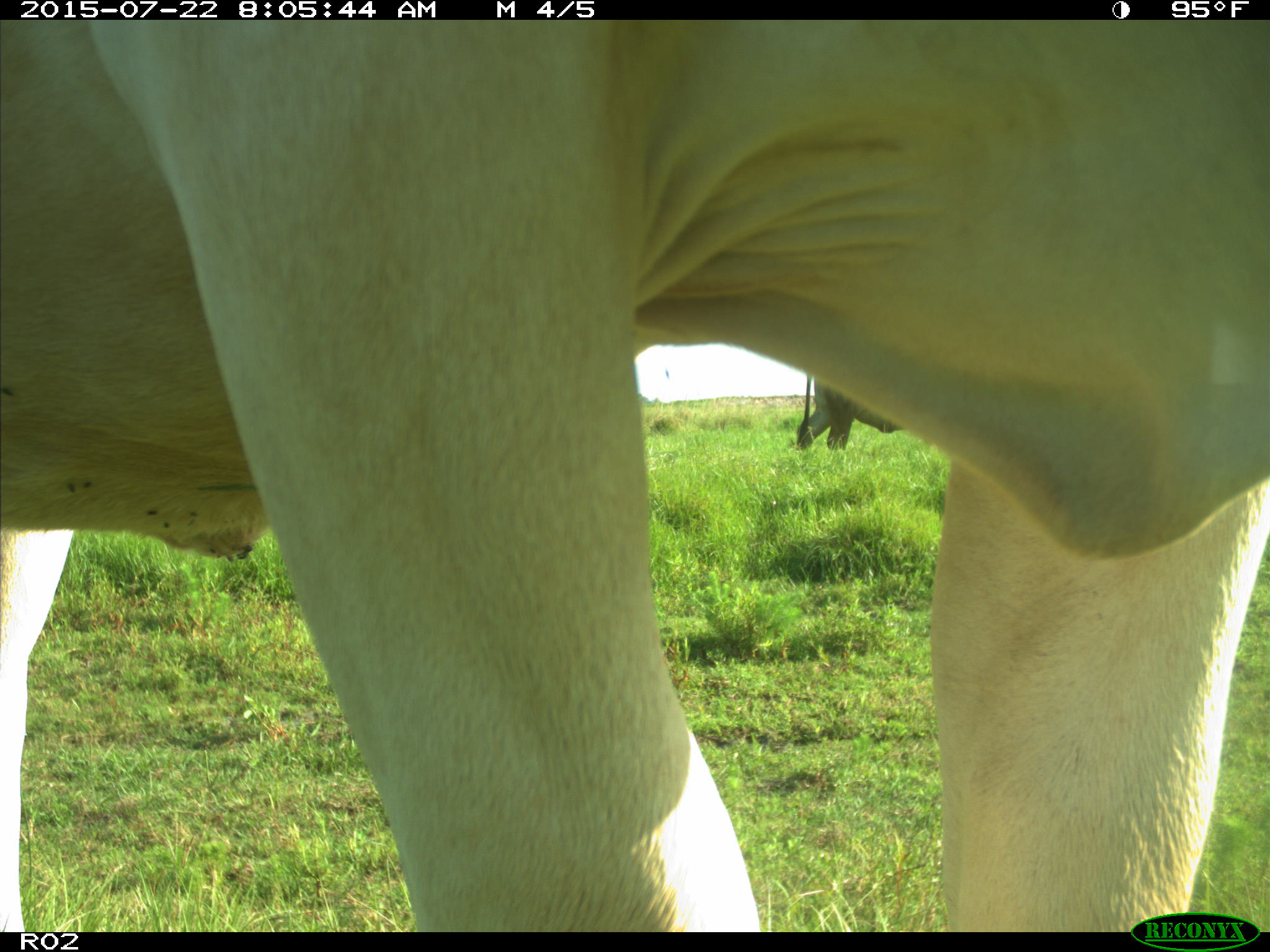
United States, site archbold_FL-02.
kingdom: Animalia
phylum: Chordata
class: Mammalia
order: Artiodactyla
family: Bovidae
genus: Bos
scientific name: Bos taurus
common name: domestic cow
Bos taurus (domestic cow).